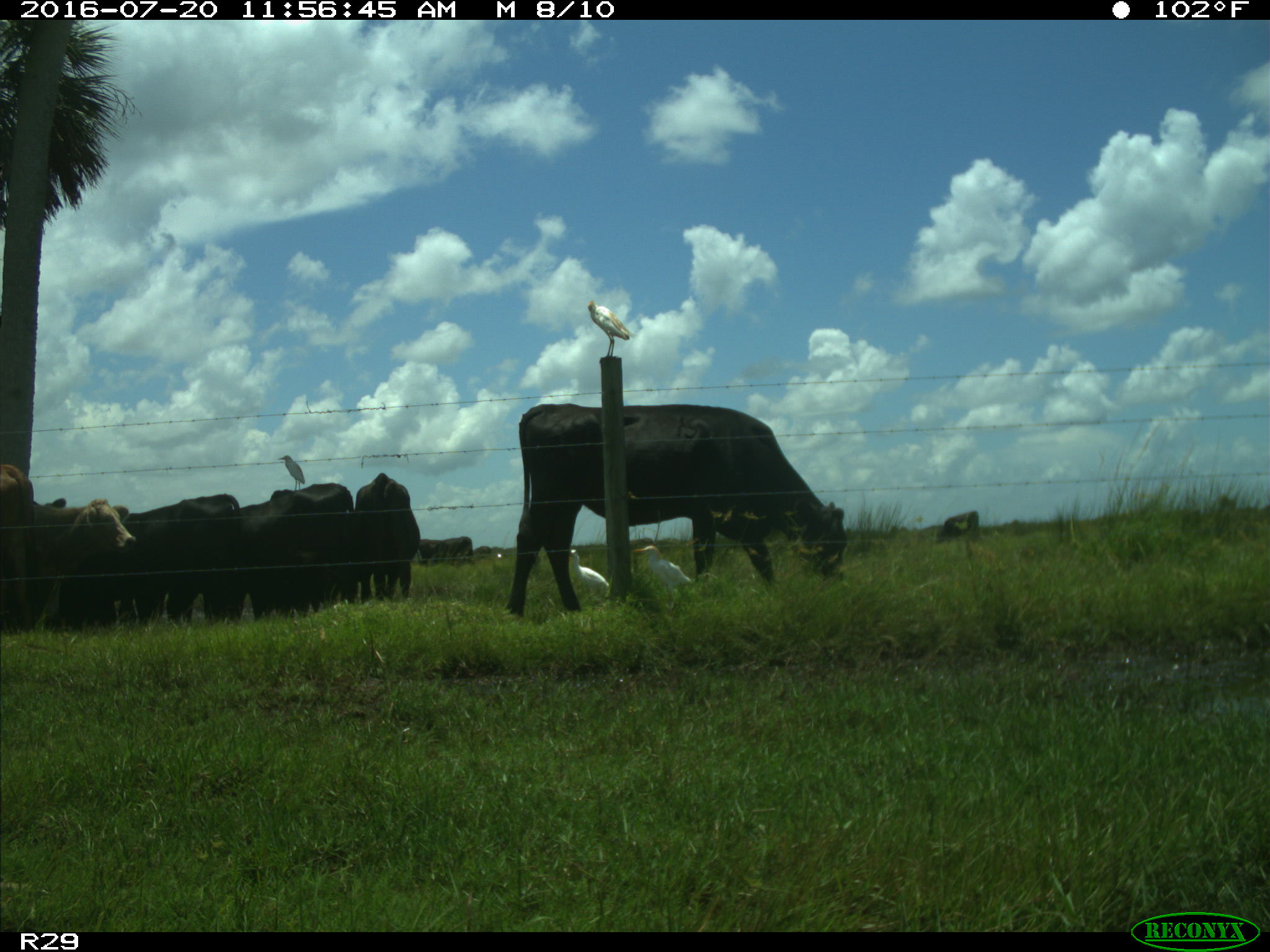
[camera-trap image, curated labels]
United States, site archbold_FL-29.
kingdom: Animalia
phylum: Chordata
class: Mammalia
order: Artiodactyla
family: Bovidae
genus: Bos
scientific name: Bos taurus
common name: domestic cow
Bos taurus (domestic cow).